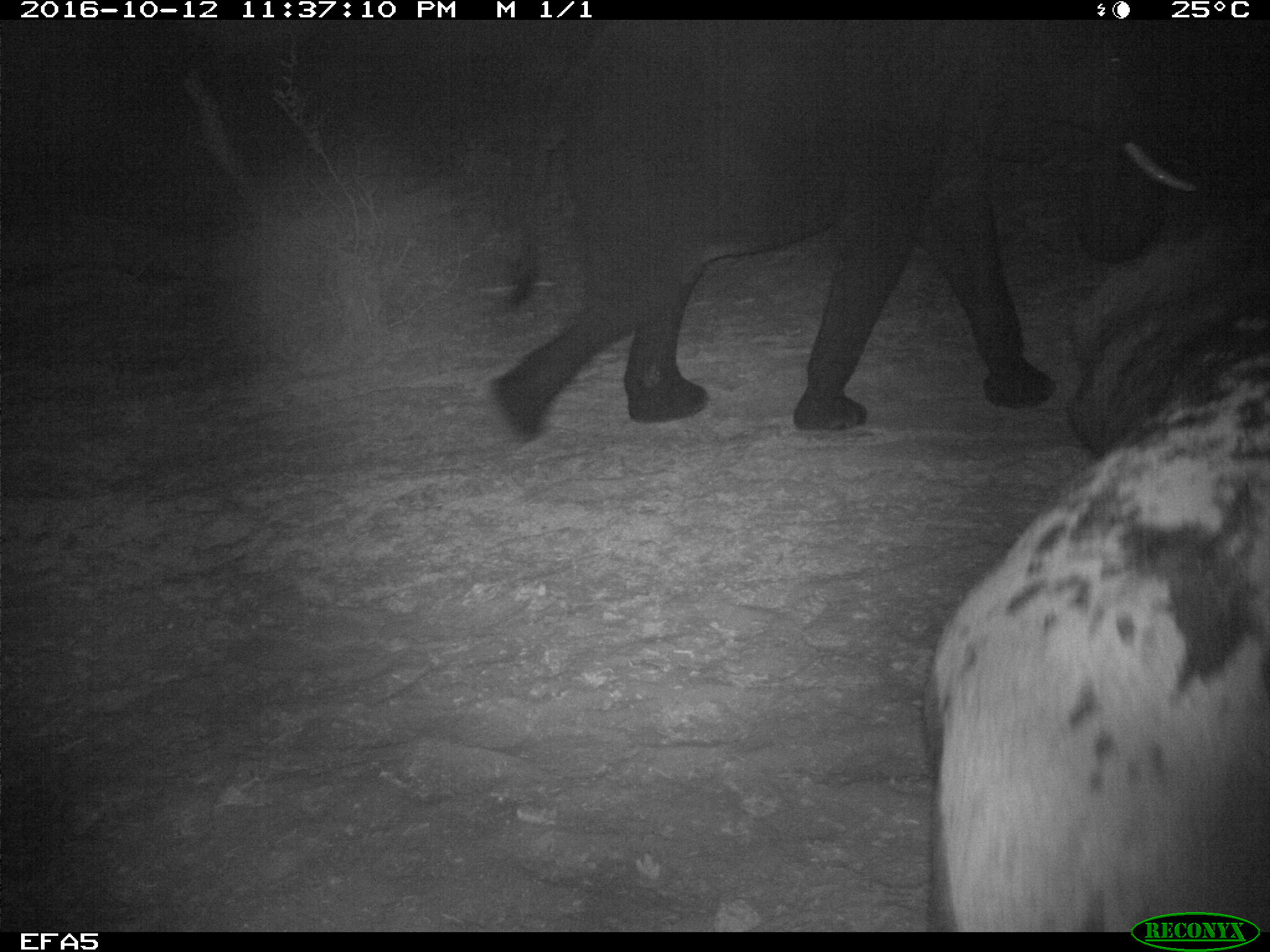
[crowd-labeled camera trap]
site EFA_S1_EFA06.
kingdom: Animalia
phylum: Chordata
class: Mammalia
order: Proboscidea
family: Elephantidae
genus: Loxodonta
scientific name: Loxodonta africana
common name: african bush elephant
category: elephant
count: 1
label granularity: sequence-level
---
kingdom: Animalia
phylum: Chordata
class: Mammalia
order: Carnivora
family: Hyaenidae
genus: Crocuta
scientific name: Crocuta crocuta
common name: spotted hyena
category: hyenaspotted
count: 1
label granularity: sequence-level